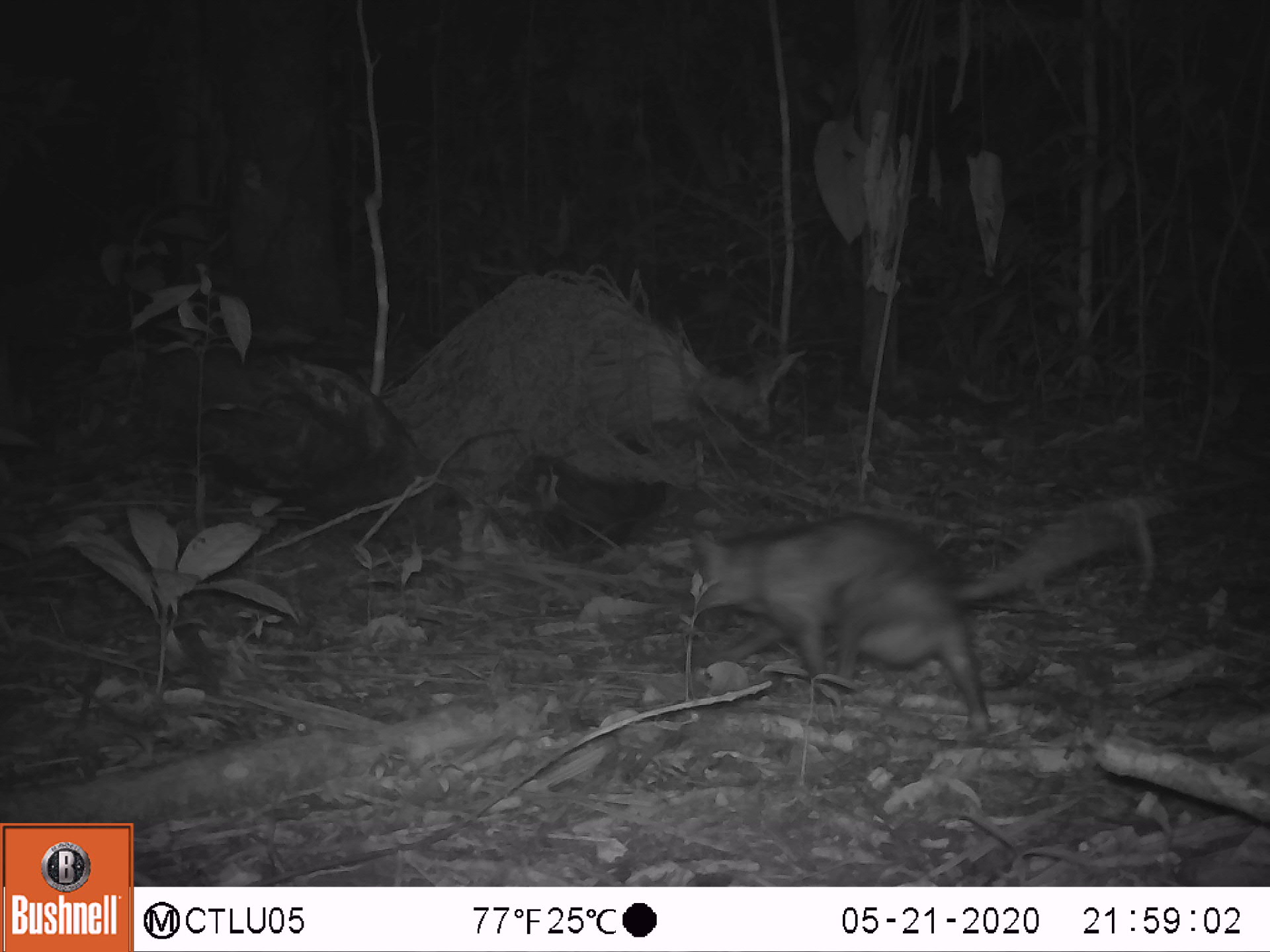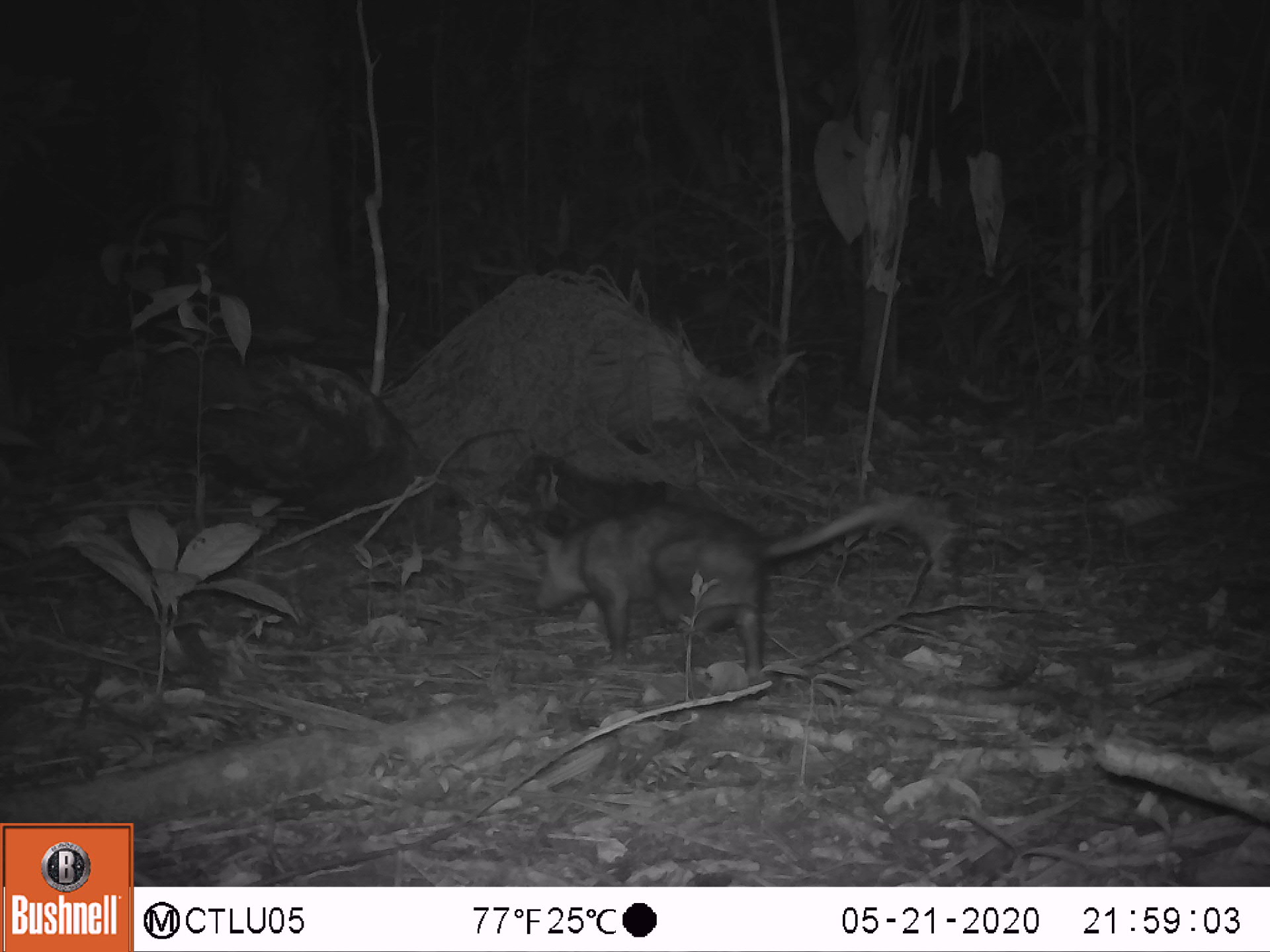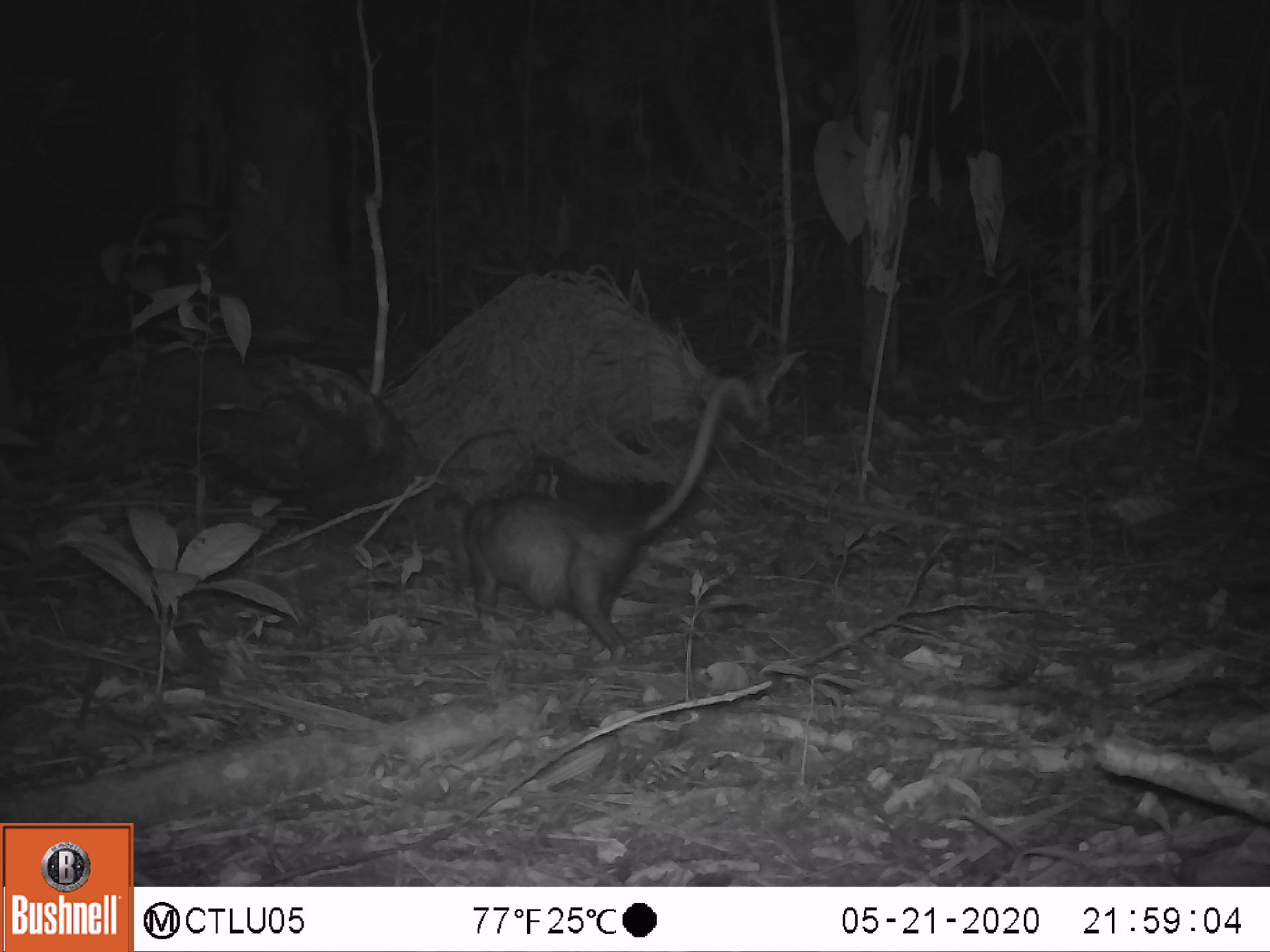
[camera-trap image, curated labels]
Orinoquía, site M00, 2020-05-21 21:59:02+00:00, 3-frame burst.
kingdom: Animalia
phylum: Chordata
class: Mammalia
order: Didelphimorphia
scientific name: Didelphimorphia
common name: possum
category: unknown possum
Unknown possum (possum) (Didelphimorphia).